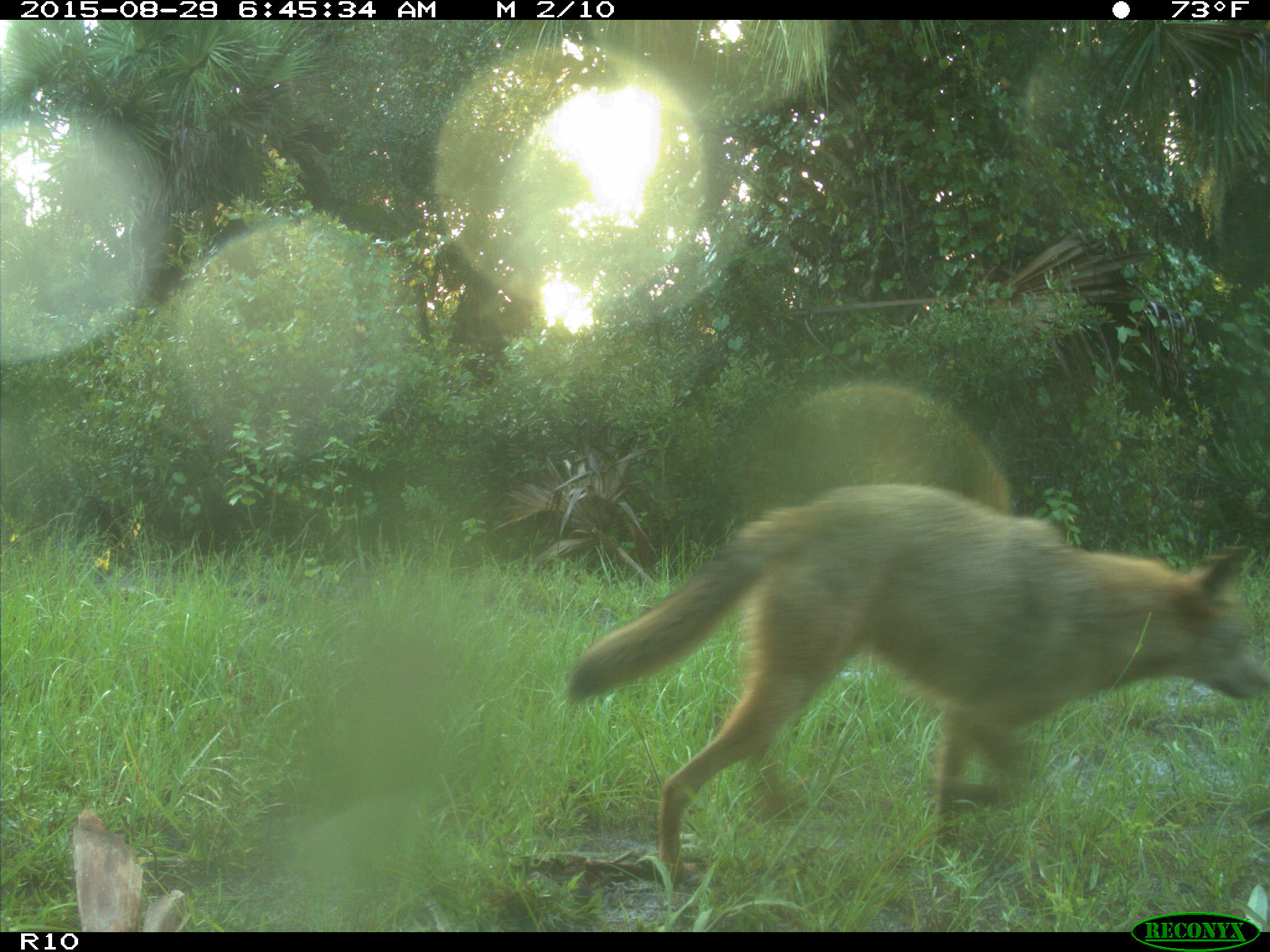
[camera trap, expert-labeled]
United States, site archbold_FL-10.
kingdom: Animalia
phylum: Chordata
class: Mammalia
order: Carnivora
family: Canidae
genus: Canis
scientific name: Canis latrans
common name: coyote